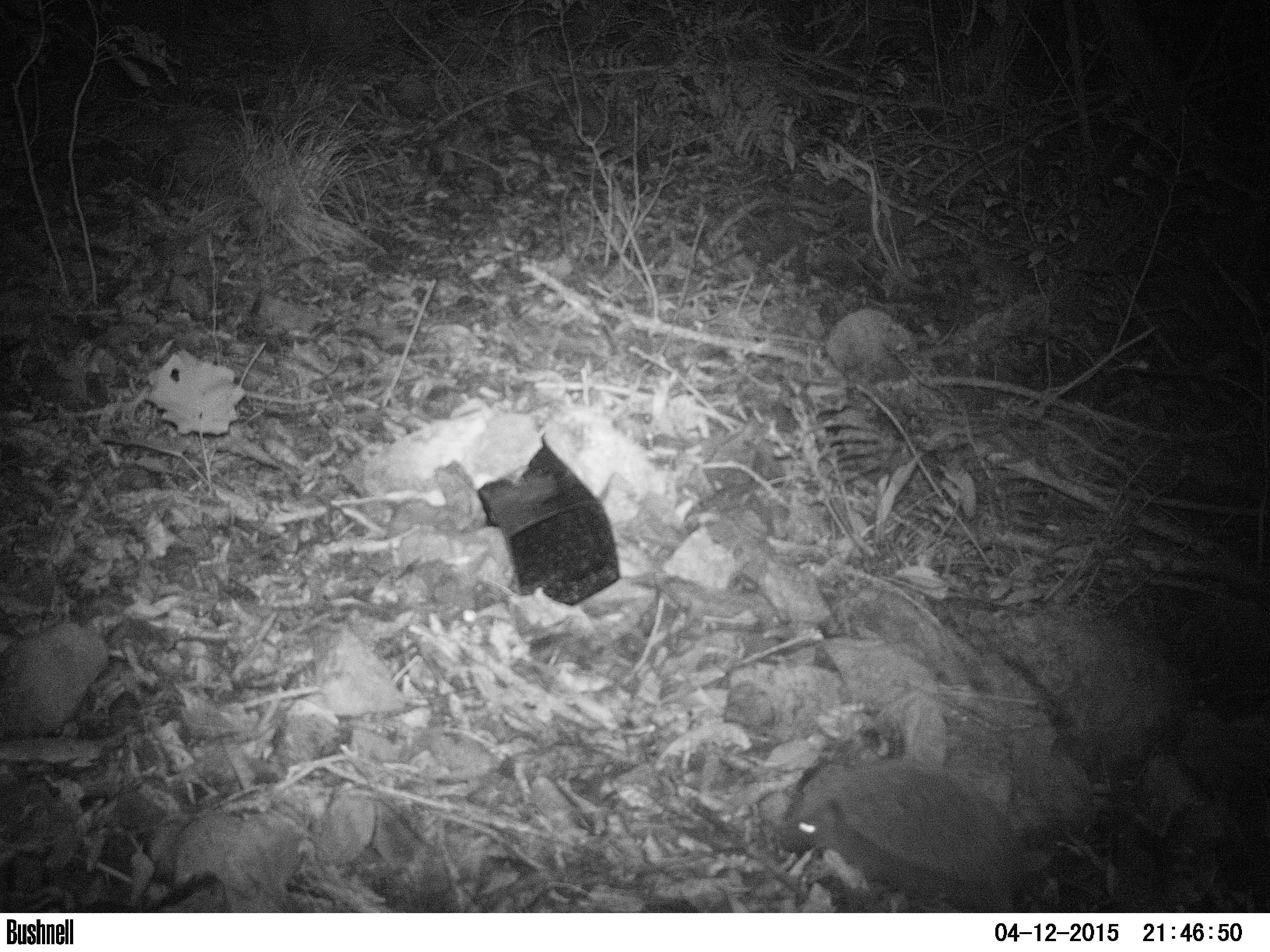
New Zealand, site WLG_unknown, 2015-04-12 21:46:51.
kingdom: Animalia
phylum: Chordata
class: Mammalia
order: Eulipotyphla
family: Erinaceidae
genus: Erinaceus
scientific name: Erinaceus europaeus europaeus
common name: european hedgehog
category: hedgehog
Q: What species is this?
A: Hedgehog (european hedgehog) (Erinaceus europaeus europaeus).